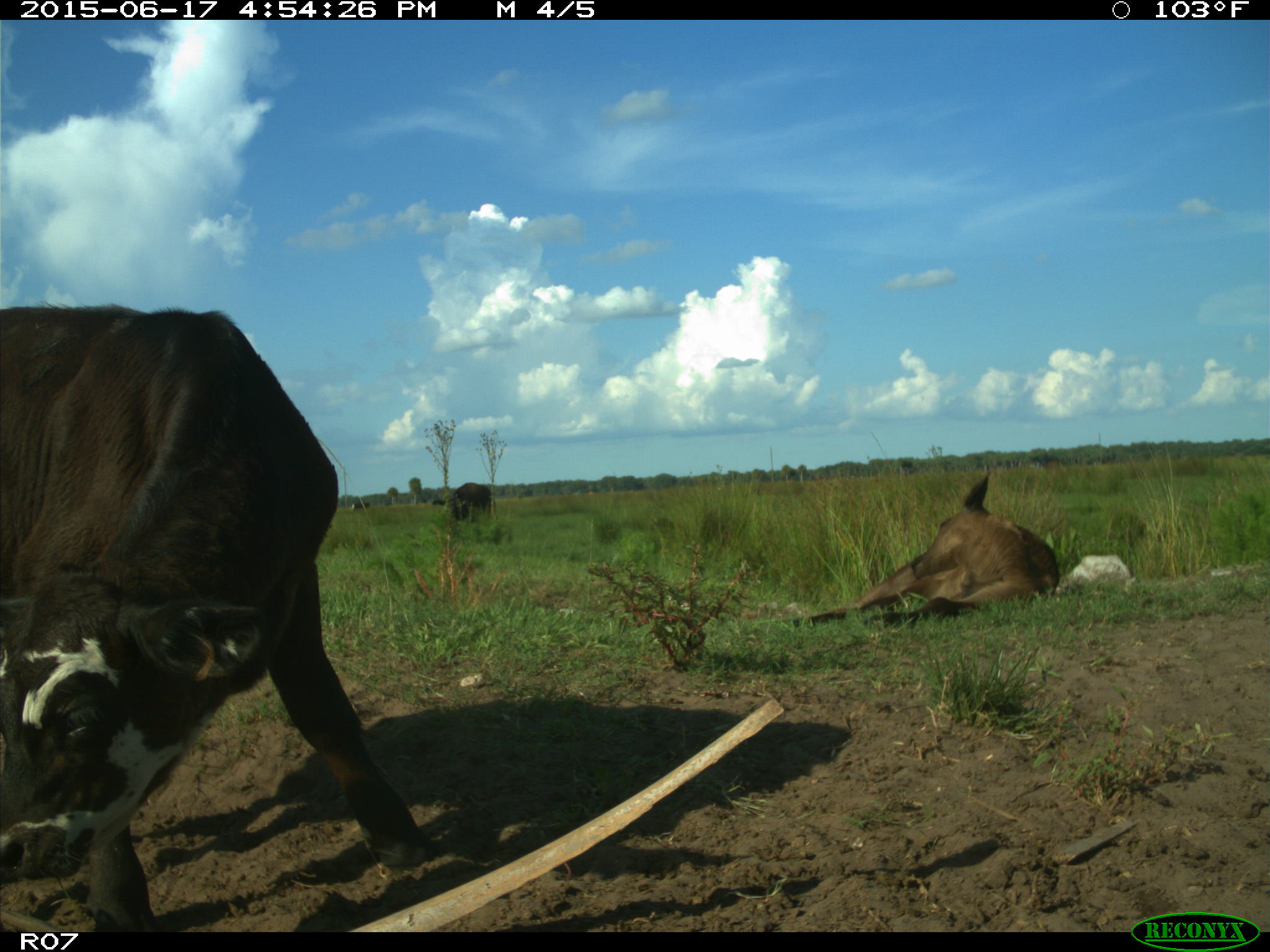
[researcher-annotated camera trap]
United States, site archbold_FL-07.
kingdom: Animalia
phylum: Chordata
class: Mammalia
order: Artiodactyla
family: Bovidae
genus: Bos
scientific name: Bos taurus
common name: domestic cow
Bos taurus (domestic cow).